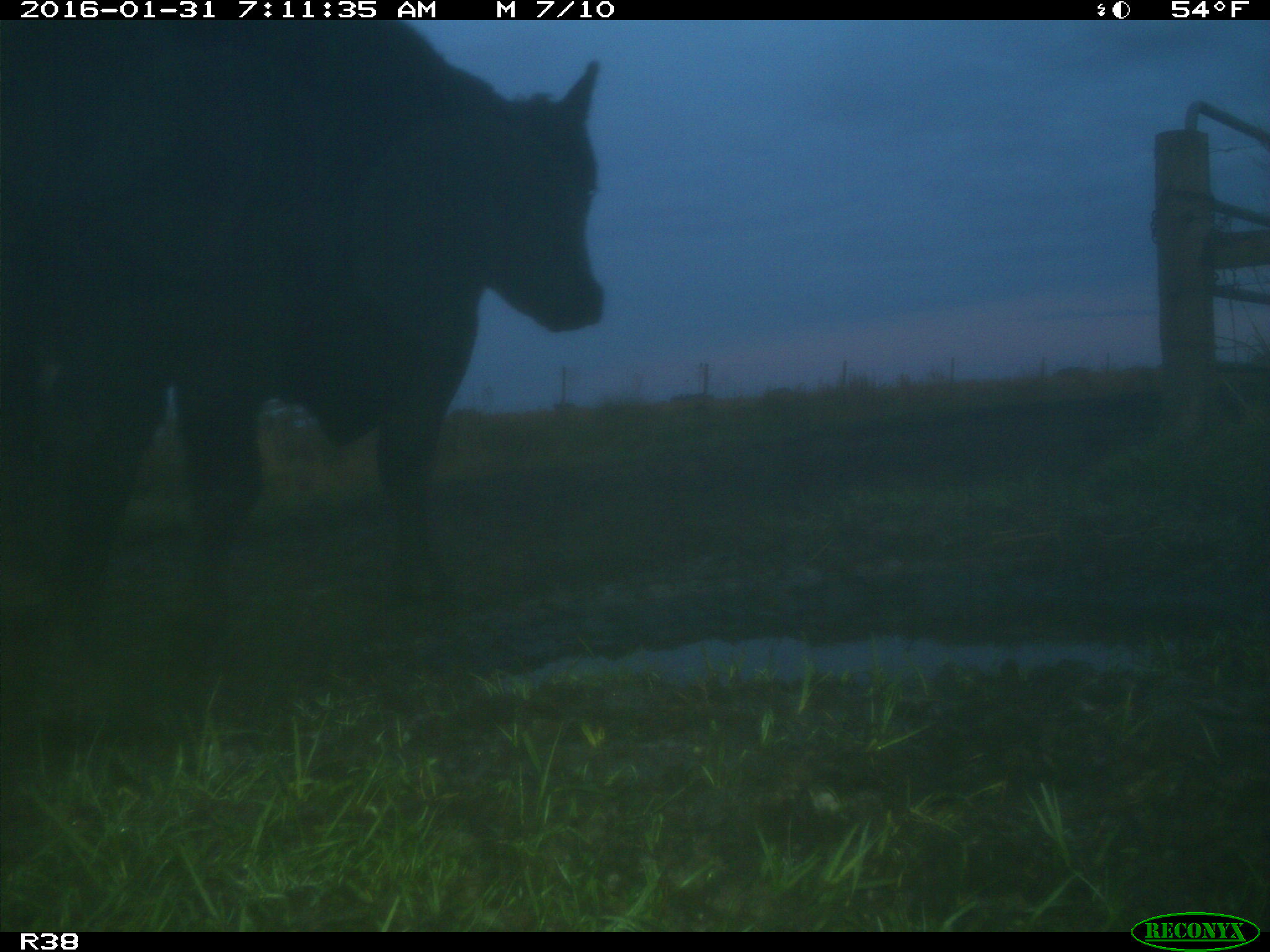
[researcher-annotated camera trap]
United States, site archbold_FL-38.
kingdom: Animalia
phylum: Chordata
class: Mammalia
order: Artiodactyla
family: Bovidae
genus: Bos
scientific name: Bos taurus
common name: domestic cow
Bos taurus (domestic cow).